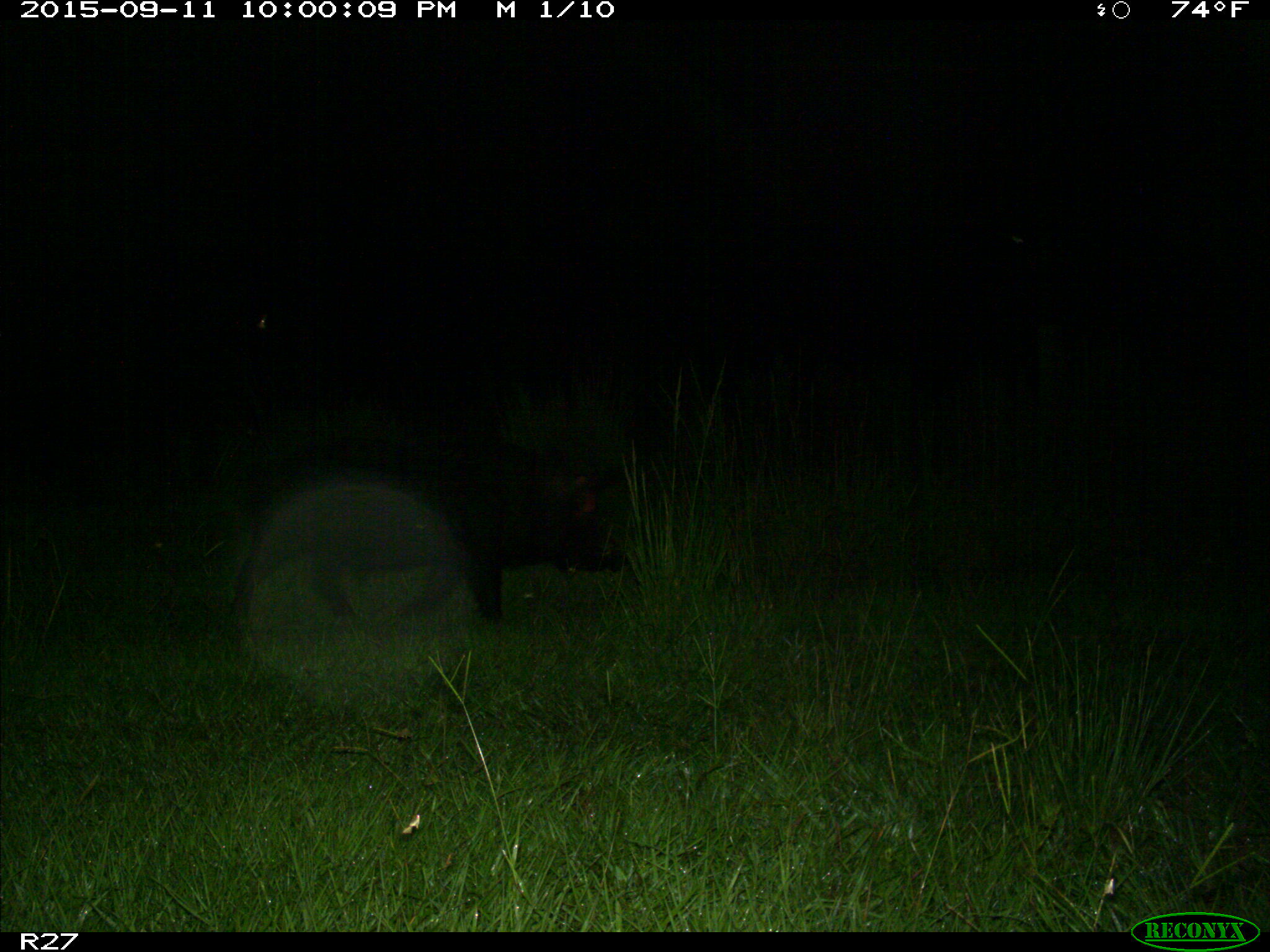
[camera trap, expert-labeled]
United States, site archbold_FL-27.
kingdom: Animalia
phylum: Chordata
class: Mammalia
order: Artiodactyla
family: Suidae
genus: Sus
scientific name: Sus scrofa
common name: wild boar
Sus scrofa (wild boar).